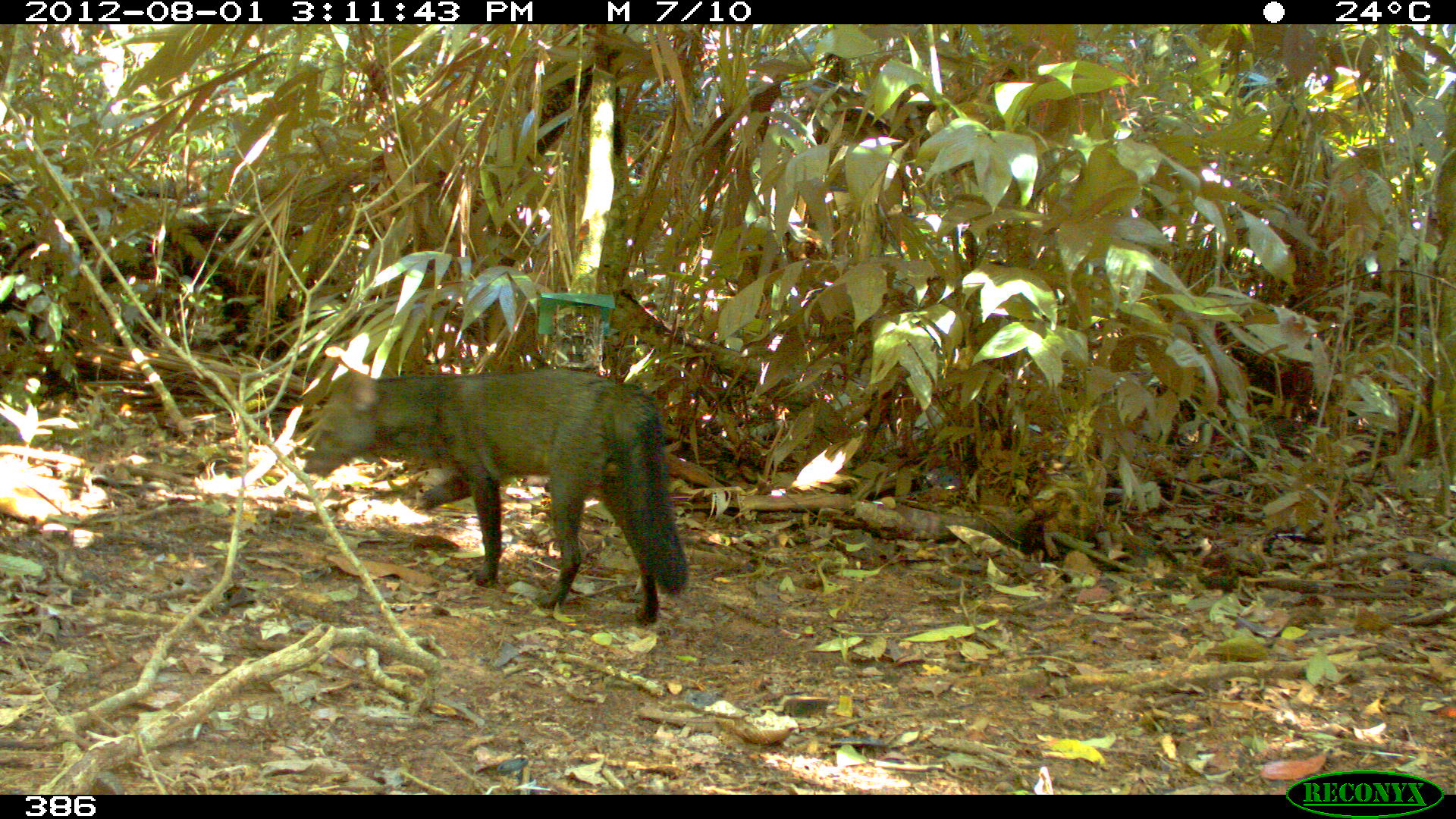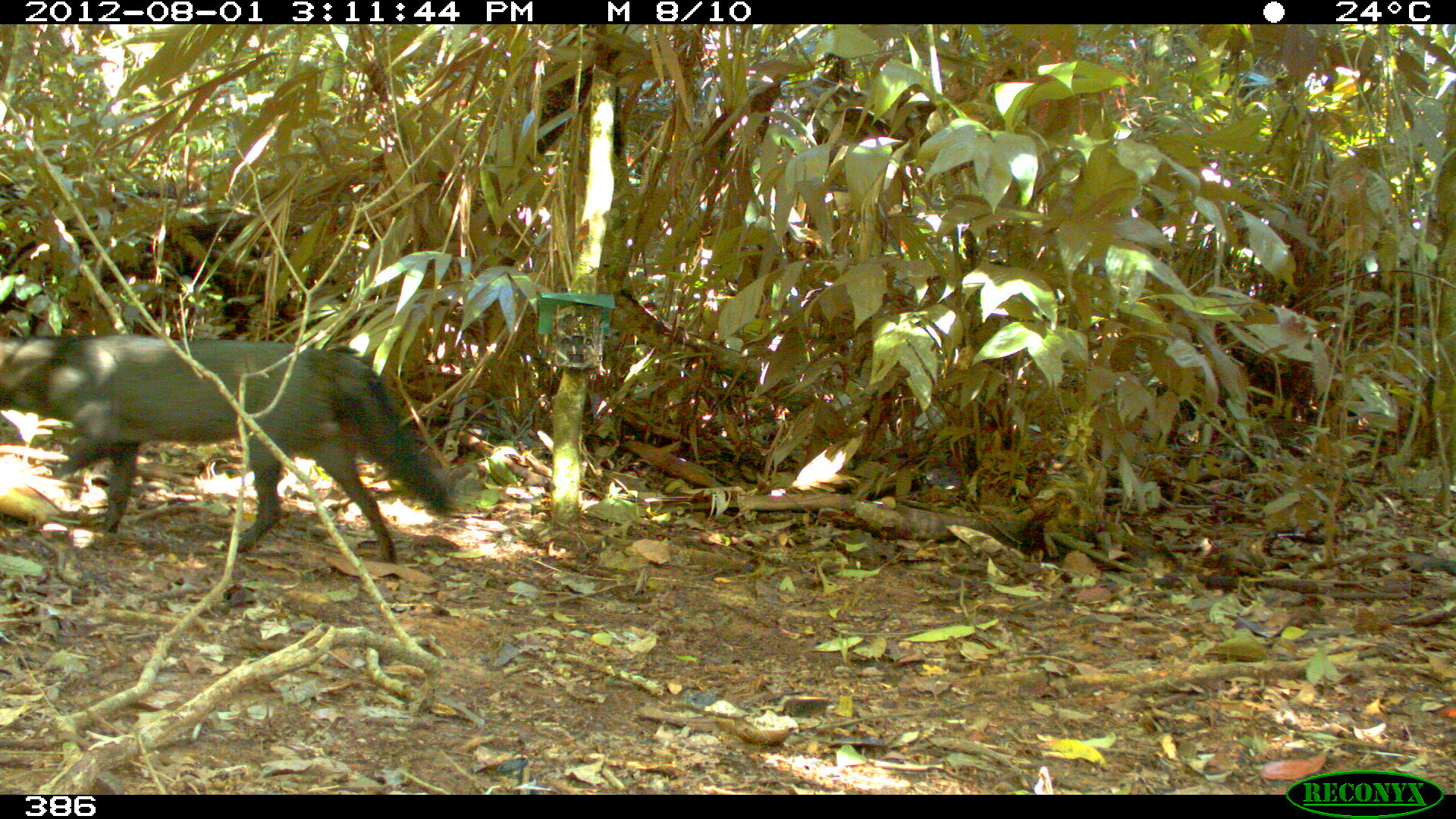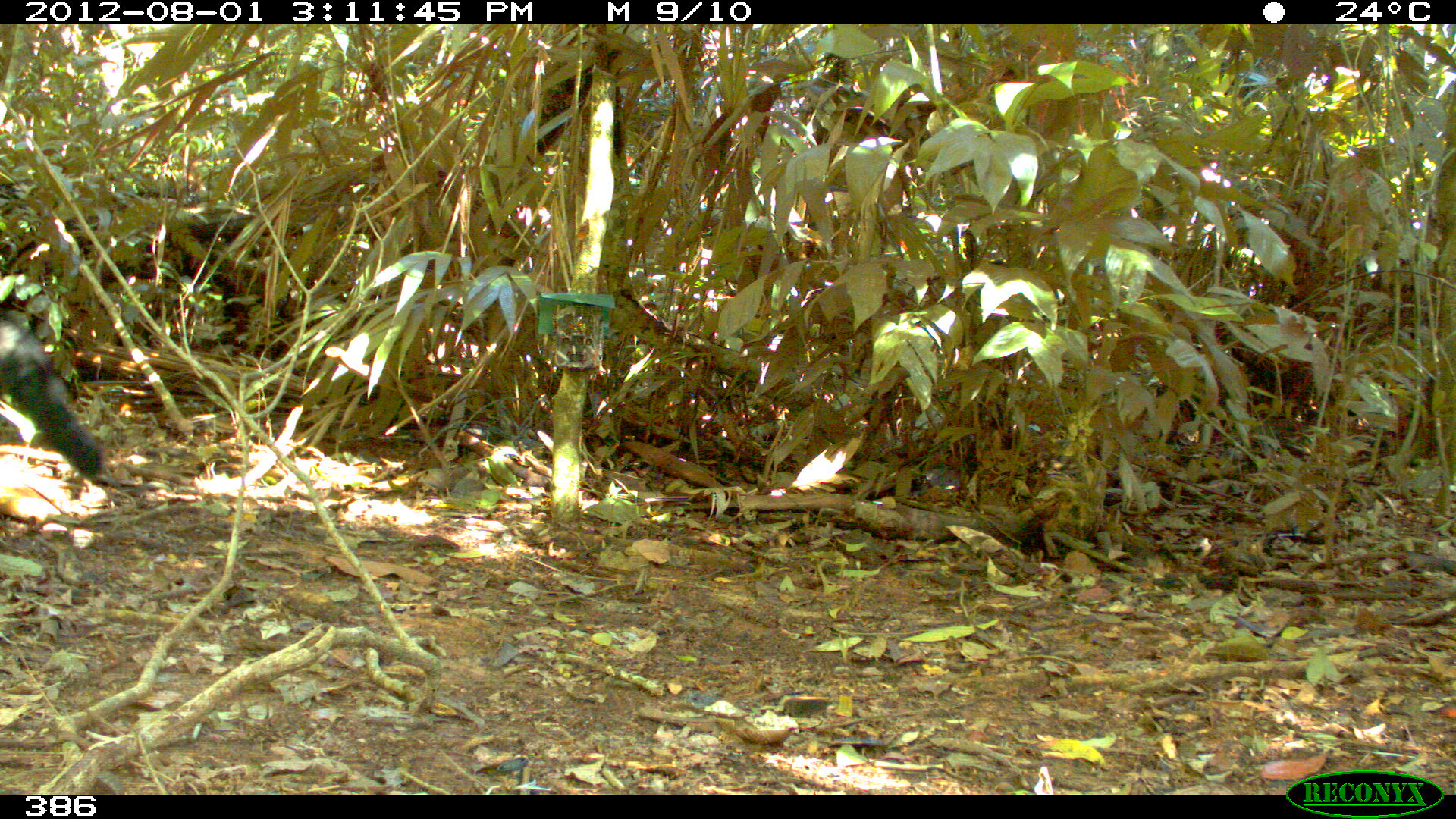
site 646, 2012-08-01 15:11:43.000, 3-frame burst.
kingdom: Animalia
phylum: Chordata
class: Mammalia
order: Carnivora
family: Canidae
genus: Atelocynus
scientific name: Atelocynus microtis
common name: short-eared dog